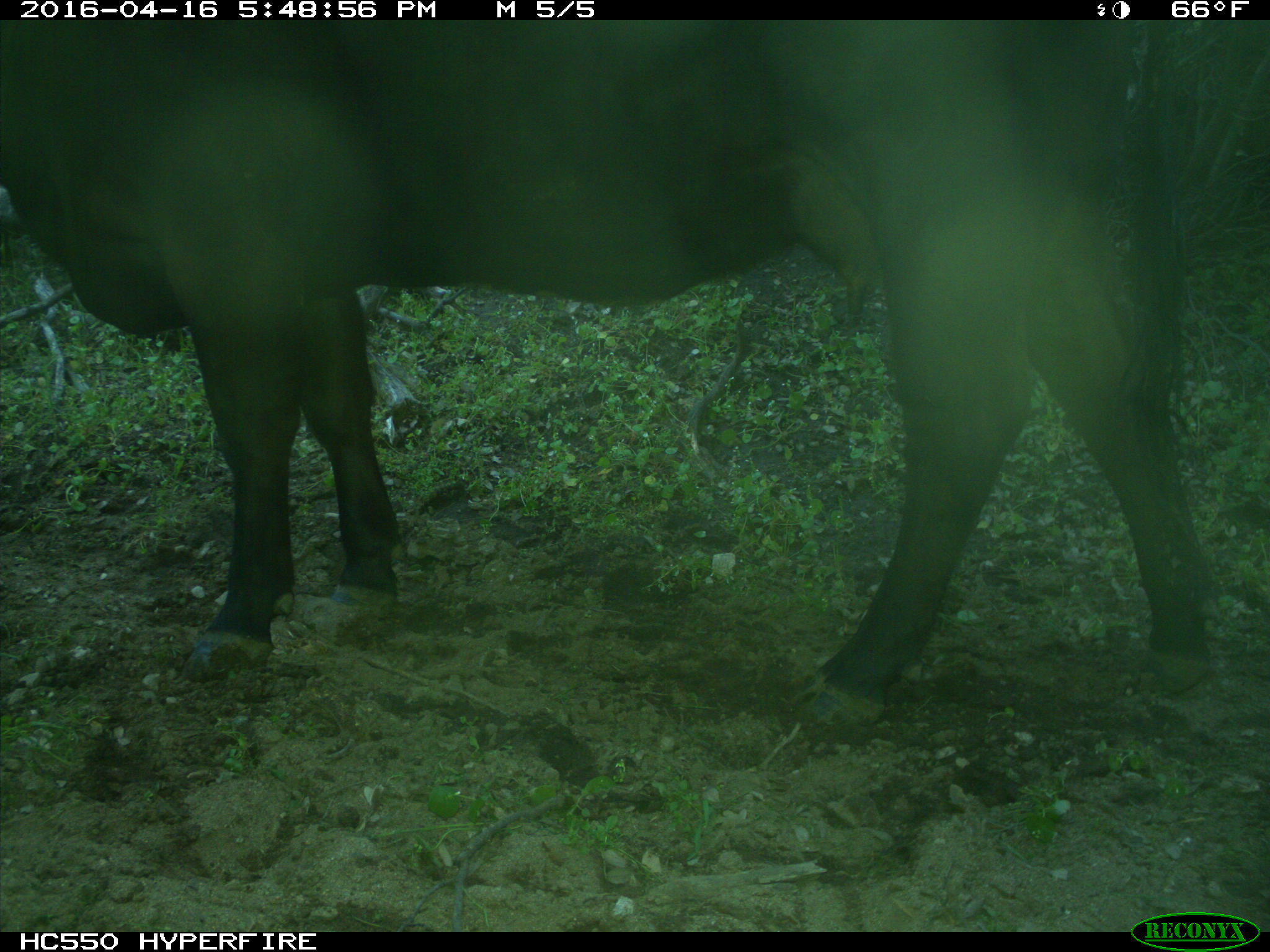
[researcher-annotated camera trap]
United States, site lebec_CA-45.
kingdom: Animalia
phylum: Chordata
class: Mammalia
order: Artiodactyla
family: Bovidae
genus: Bos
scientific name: Bos taurus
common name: domestic cow